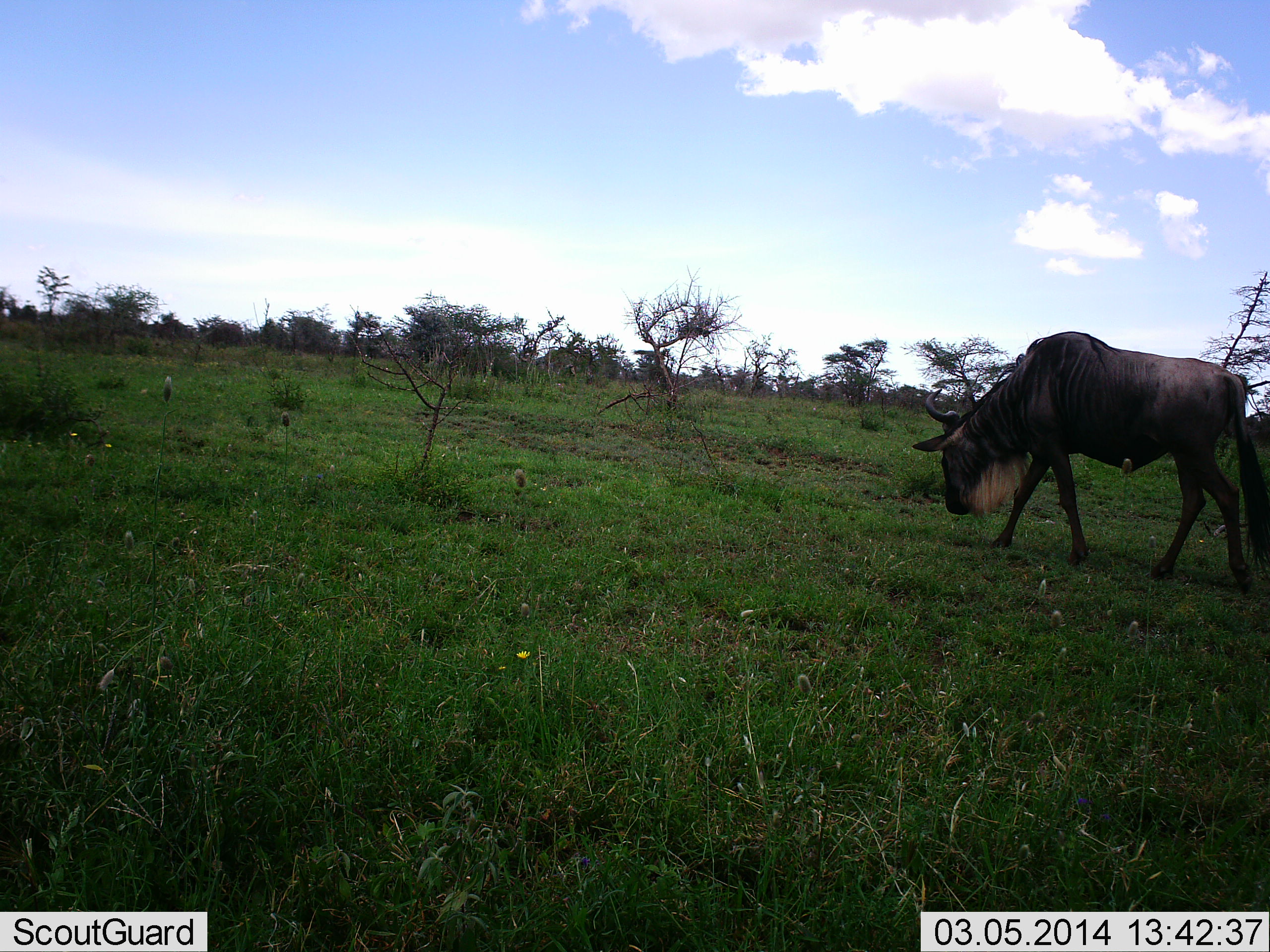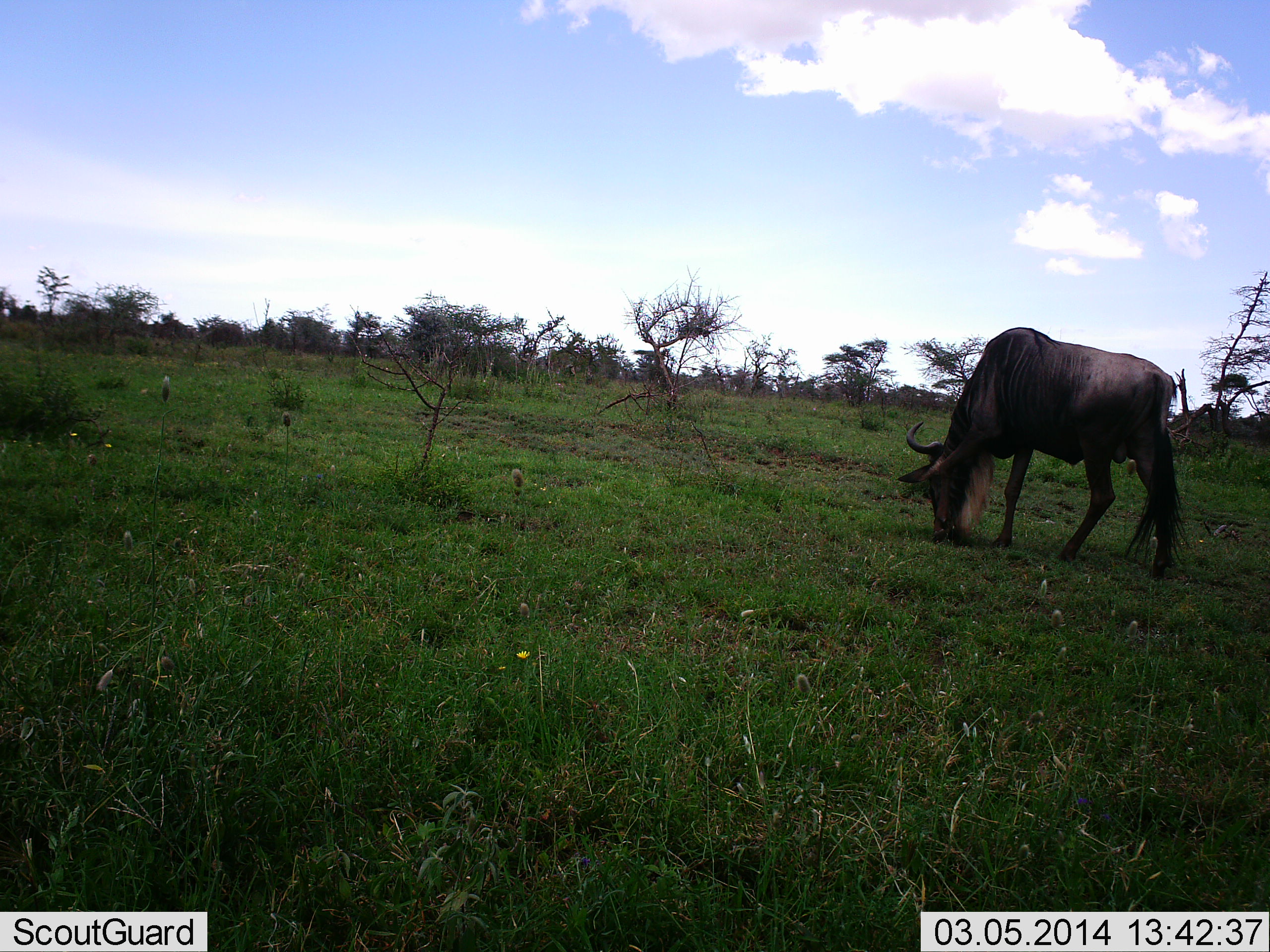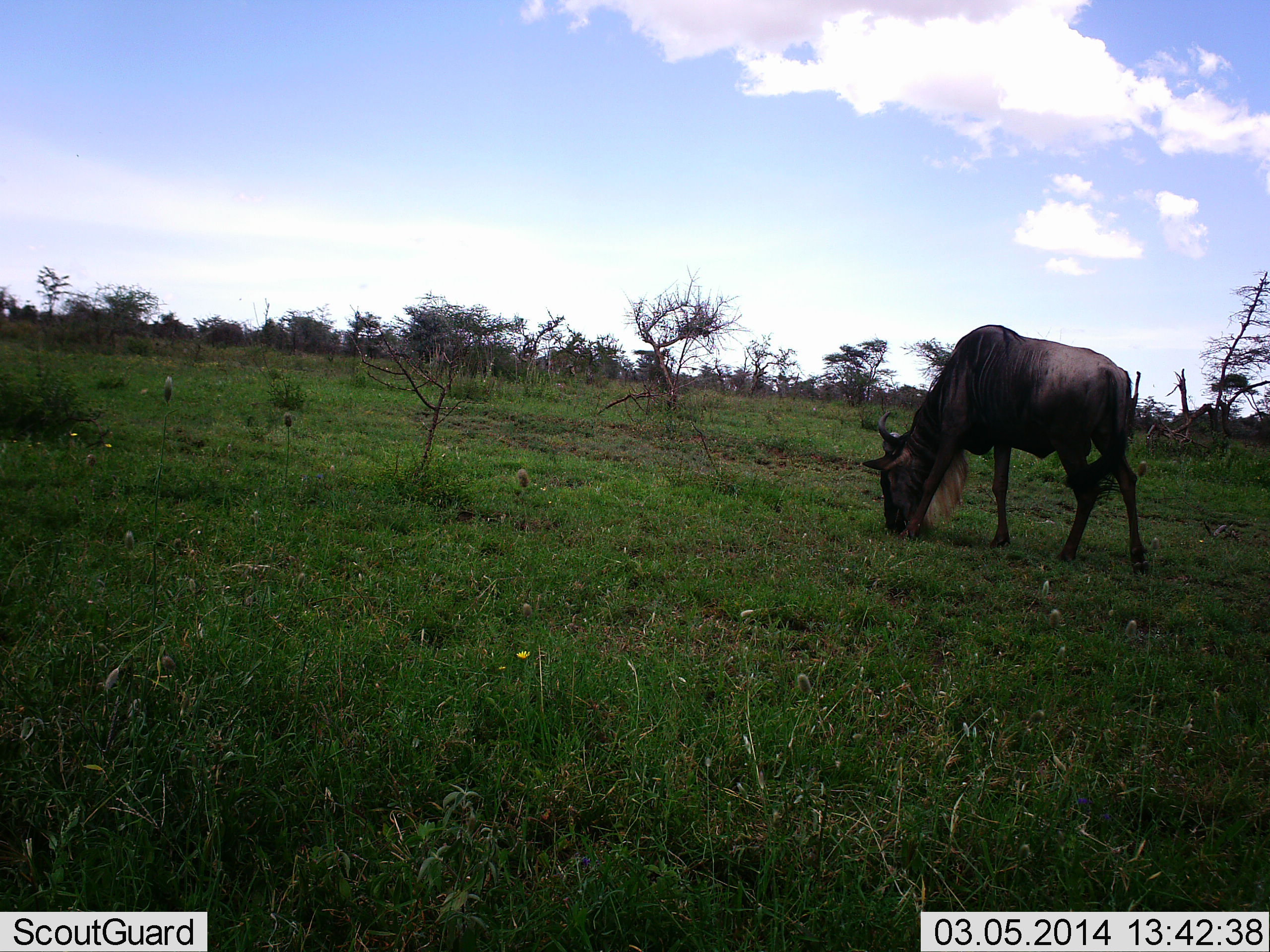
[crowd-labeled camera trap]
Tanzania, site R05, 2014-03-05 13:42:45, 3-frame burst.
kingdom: Animalia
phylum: Chordata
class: Mammalia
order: Artiodactyla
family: Bovidae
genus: Connochaetes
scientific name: Connochaetes taurinus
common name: blue wildebeest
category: wildebeest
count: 1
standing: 30%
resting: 0%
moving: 20%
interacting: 0%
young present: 0%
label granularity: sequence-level